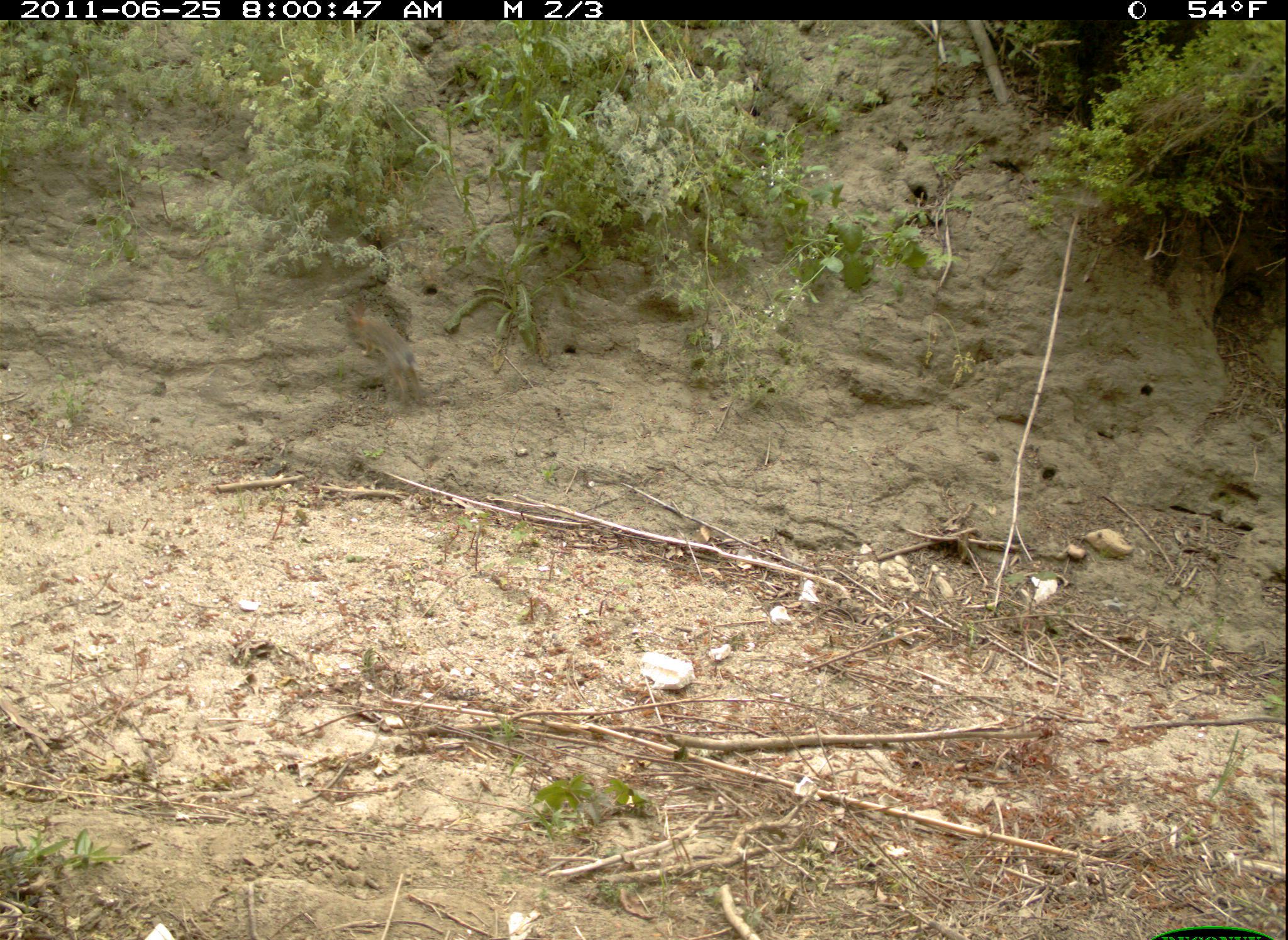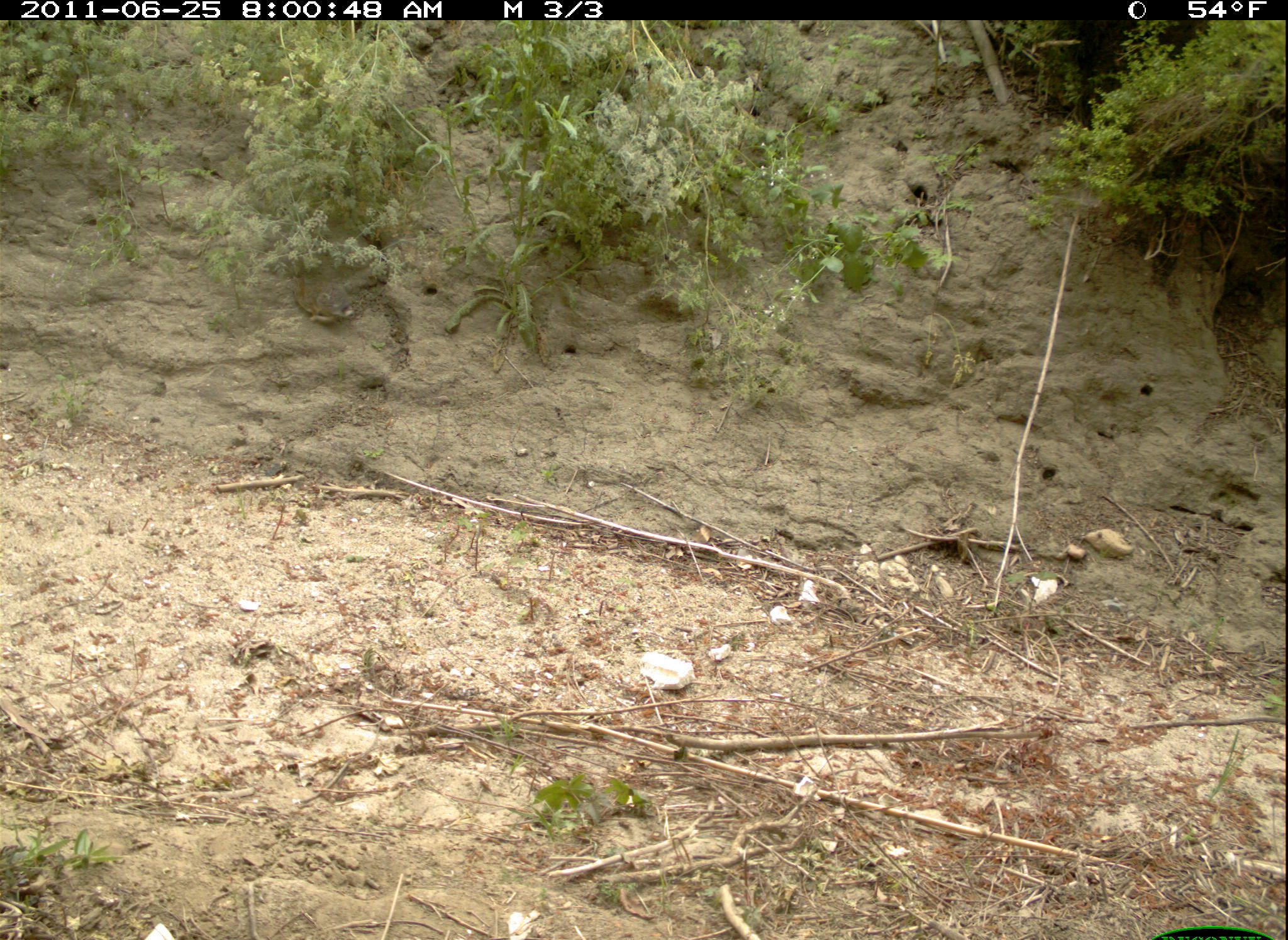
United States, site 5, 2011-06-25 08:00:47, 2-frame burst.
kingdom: Animalia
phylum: Chordata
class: Mammalia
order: Lagomorpha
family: Leporidae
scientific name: Leporidae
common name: rabbits and hares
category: rabbit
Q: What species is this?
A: Rabbit (rabbits and hares) (Leporidae).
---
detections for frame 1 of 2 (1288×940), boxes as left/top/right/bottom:
rabbit: 344/298/424/407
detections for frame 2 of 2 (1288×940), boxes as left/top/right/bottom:
rabbit: 286/276/354/323